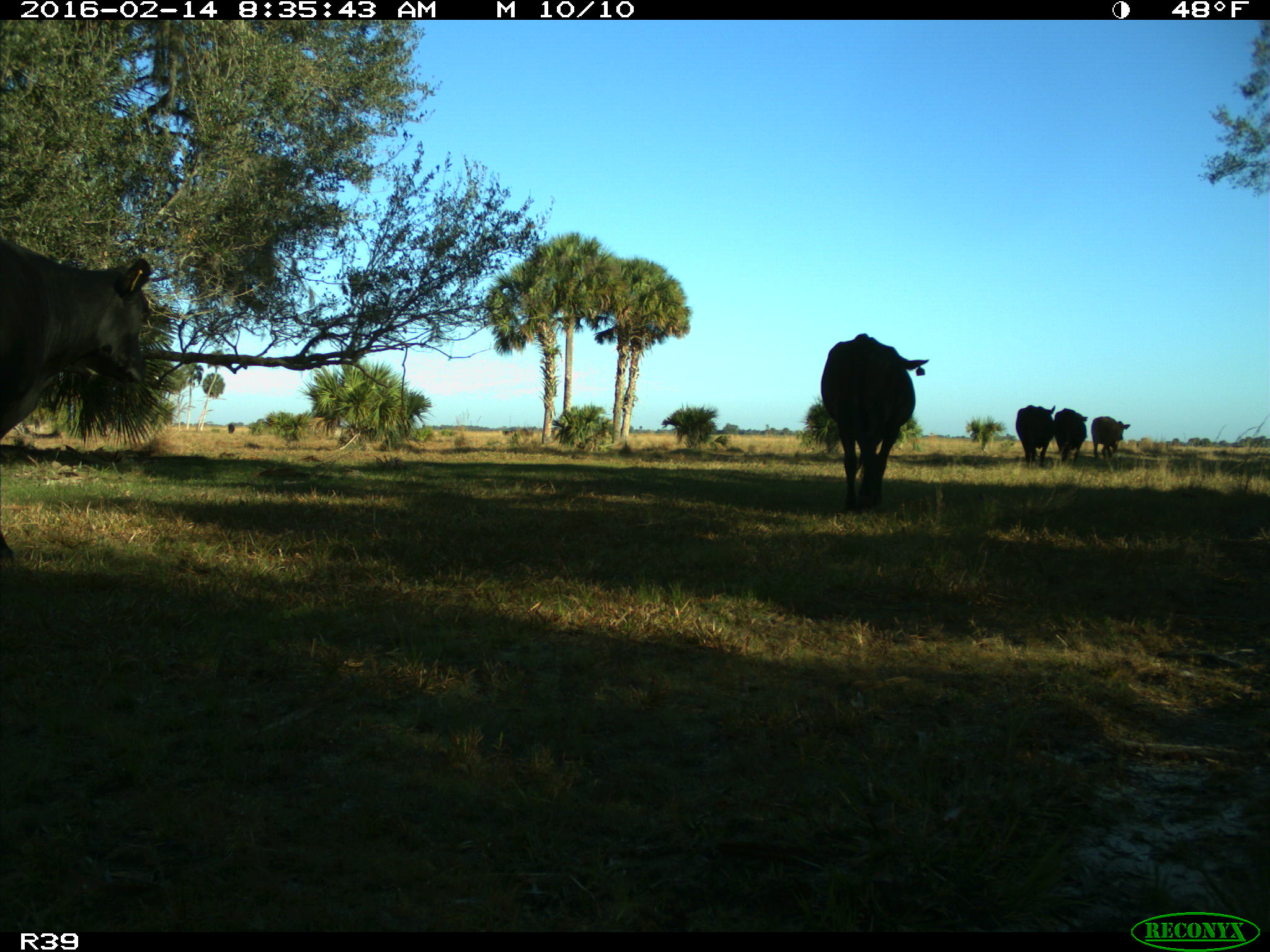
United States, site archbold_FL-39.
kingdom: Animalia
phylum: Chordata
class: Mammalia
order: Artiodactyla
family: Bovidae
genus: Bos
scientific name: Bos taurus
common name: domestic cow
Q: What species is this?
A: Bos taurus (domestic cow).